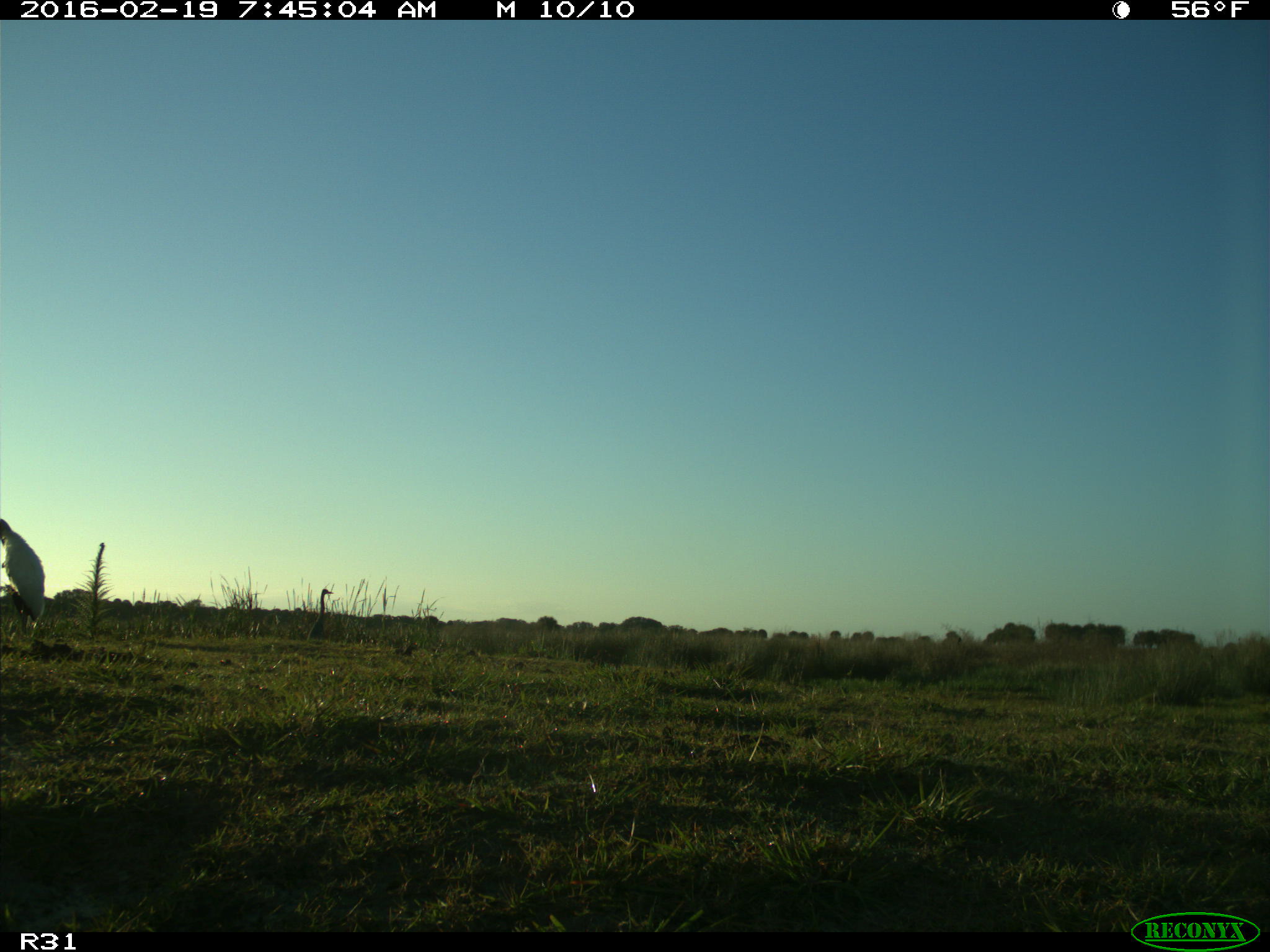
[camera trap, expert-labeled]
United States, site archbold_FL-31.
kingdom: Animalia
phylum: Chordata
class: Aves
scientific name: Aves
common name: birds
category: unidentified bird